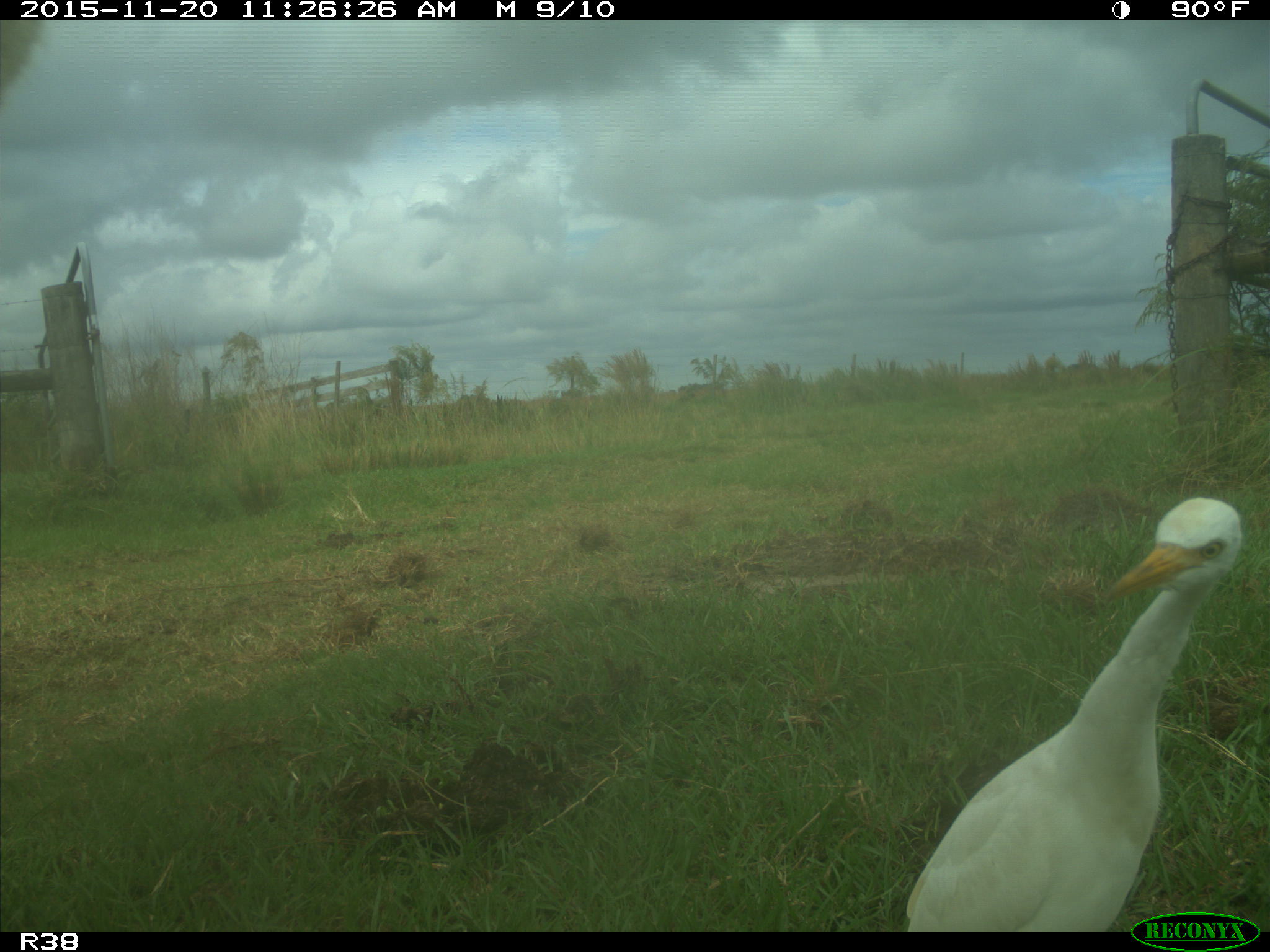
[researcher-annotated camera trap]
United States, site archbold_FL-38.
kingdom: Animalia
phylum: Chordata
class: Aves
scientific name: Aves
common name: birds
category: unidentified bird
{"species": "unidentified bird (birds) (Aves)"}